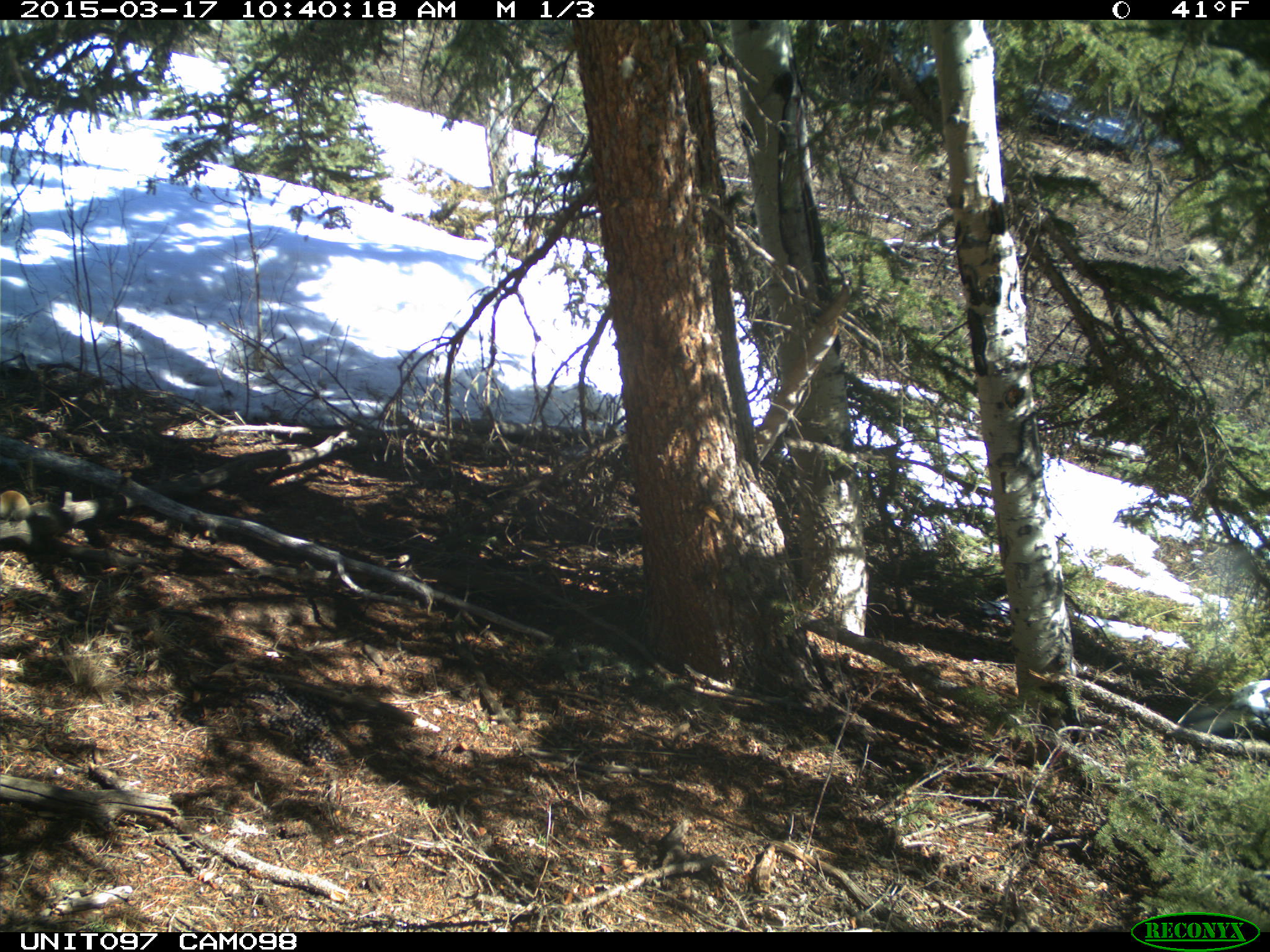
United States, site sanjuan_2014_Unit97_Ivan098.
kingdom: Animalia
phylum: Chordata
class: Mammalia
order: Rodentia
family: Sciuridae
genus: Tamiasciurus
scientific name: Tamiasciurus hudsonicus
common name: american red squirrel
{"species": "Tamiasciurus hudsonicus (american red squirrel)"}